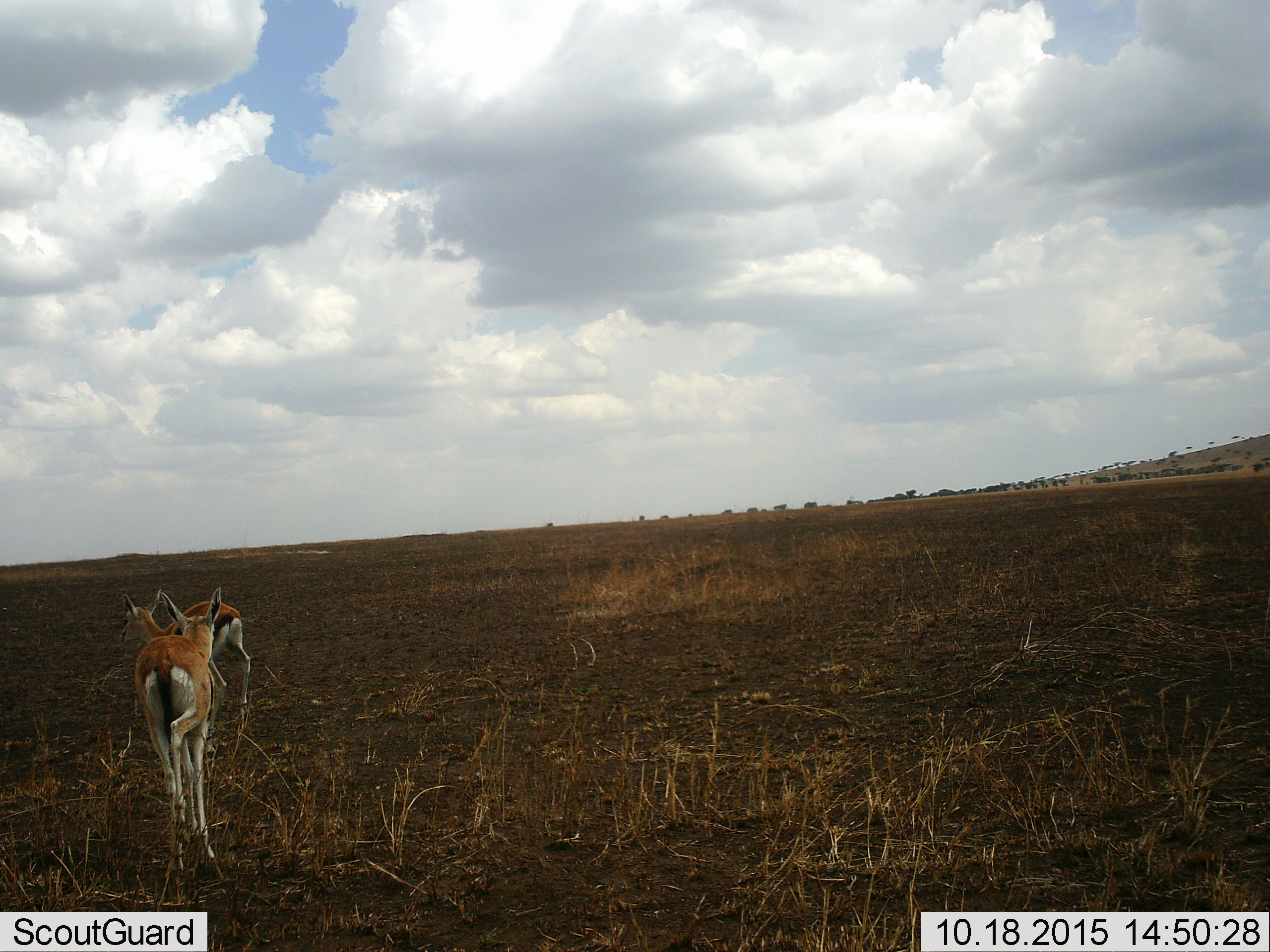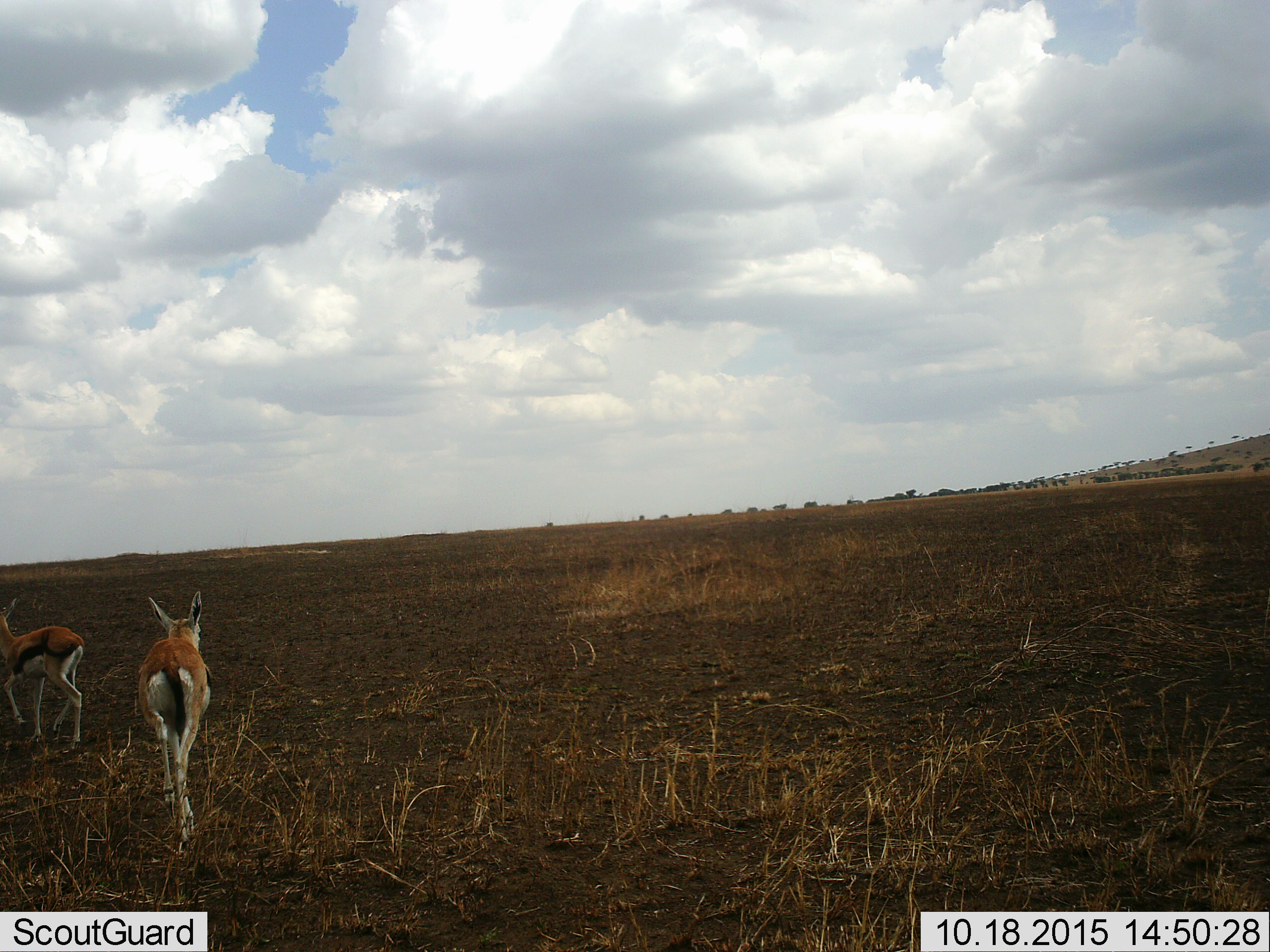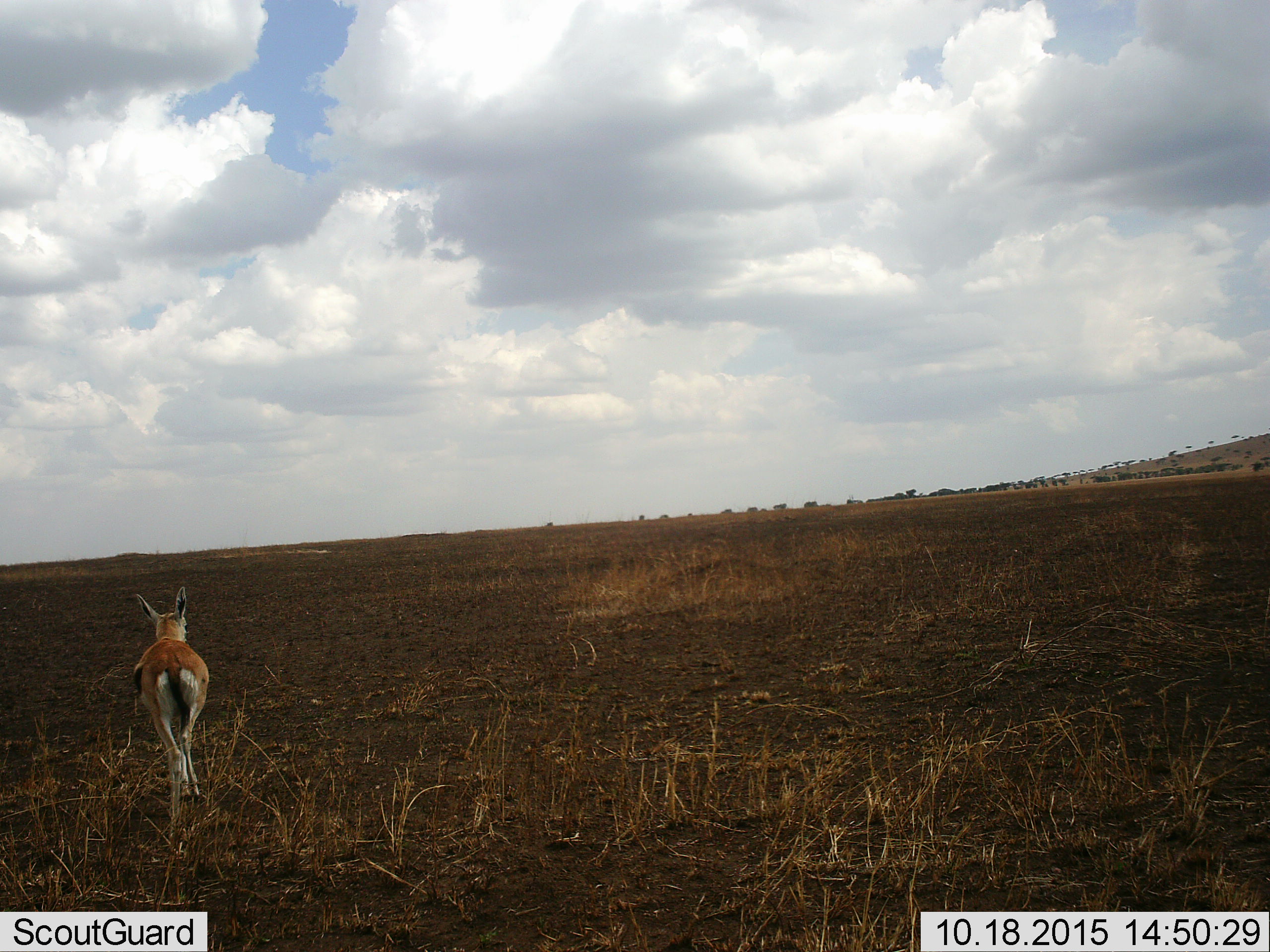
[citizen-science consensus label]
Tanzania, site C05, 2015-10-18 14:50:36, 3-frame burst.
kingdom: Animalia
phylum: Chordata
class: Mammalia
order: Artiodactyla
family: Bovidae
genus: Eudorcas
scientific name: Eudorcas thomsonii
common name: thomson's gazelle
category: gazellethomsons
Gazellethomsons (thomson's gazelle) (Eudorcas thomsonii), count 2. Behavior (volunteer vote fractions): standing 7%, resting 0%, moving 93%, interacting 0%. Young present (vote fraction): 13%. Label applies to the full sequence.